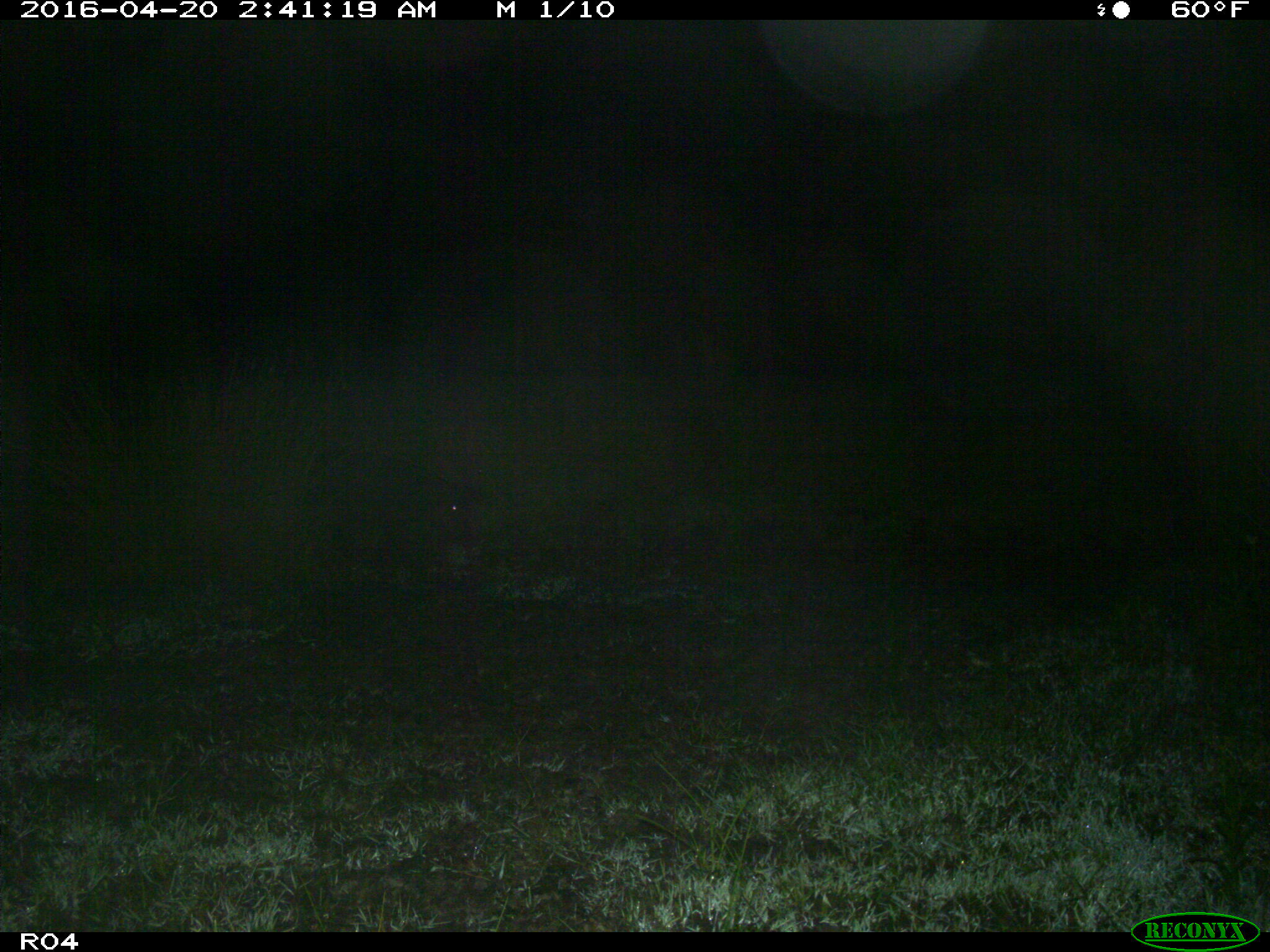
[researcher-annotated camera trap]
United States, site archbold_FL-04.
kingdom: Animalia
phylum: Chordata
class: Mammalia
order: Artiodactyla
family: Suidae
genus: Sus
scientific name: Sus scrofa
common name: wild boar